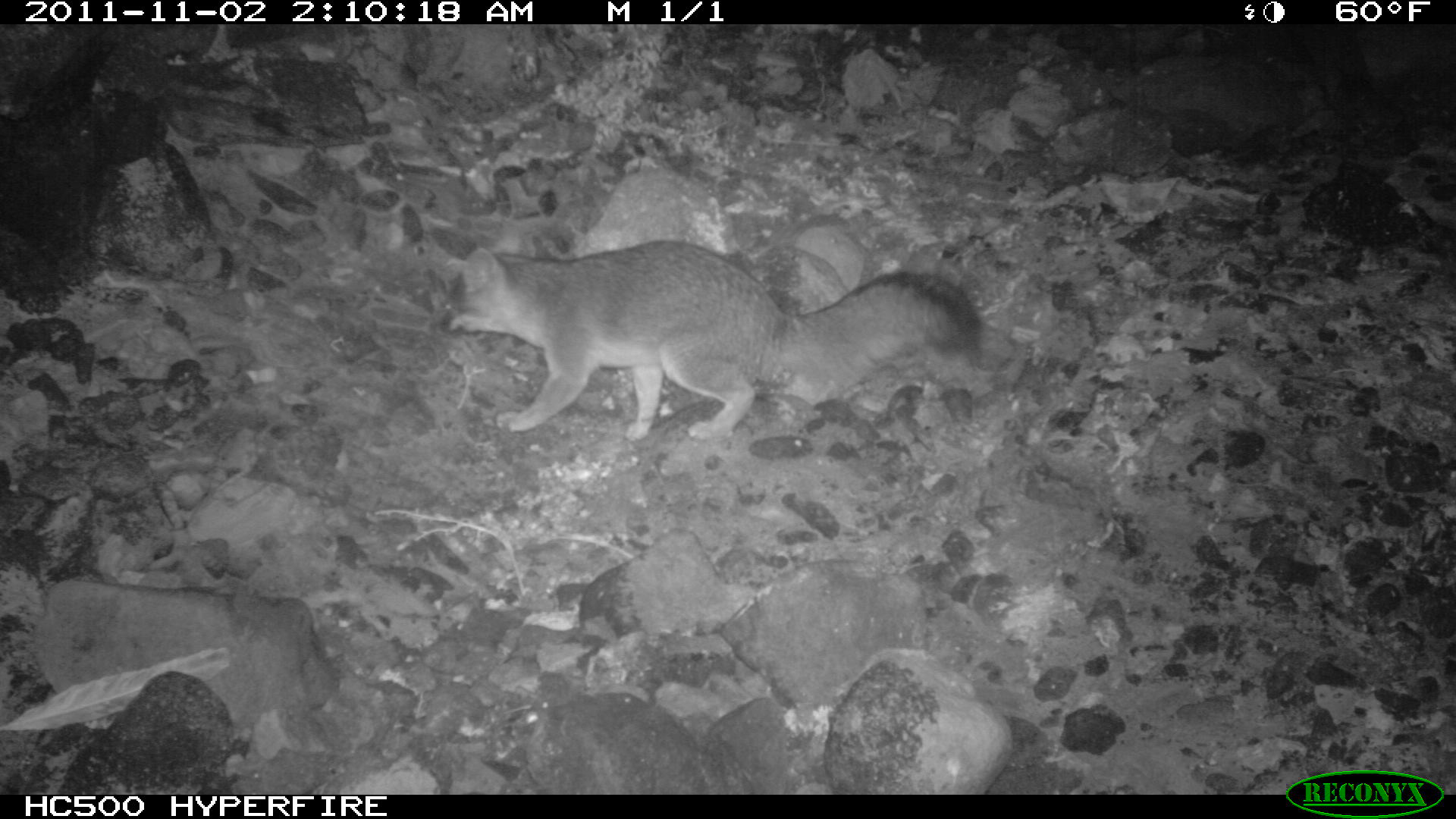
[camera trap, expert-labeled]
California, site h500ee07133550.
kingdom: Animalia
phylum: Chordata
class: Mammalia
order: Carnivora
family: Canidae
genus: Urocyon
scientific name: Urocyon littoralis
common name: island fox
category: fox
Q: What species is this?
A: Fox (island fox) (Urocyon littoralis).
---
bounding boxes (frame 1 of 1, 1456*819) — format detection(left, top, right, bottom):
fox: detection(425, 238, 981, 445)